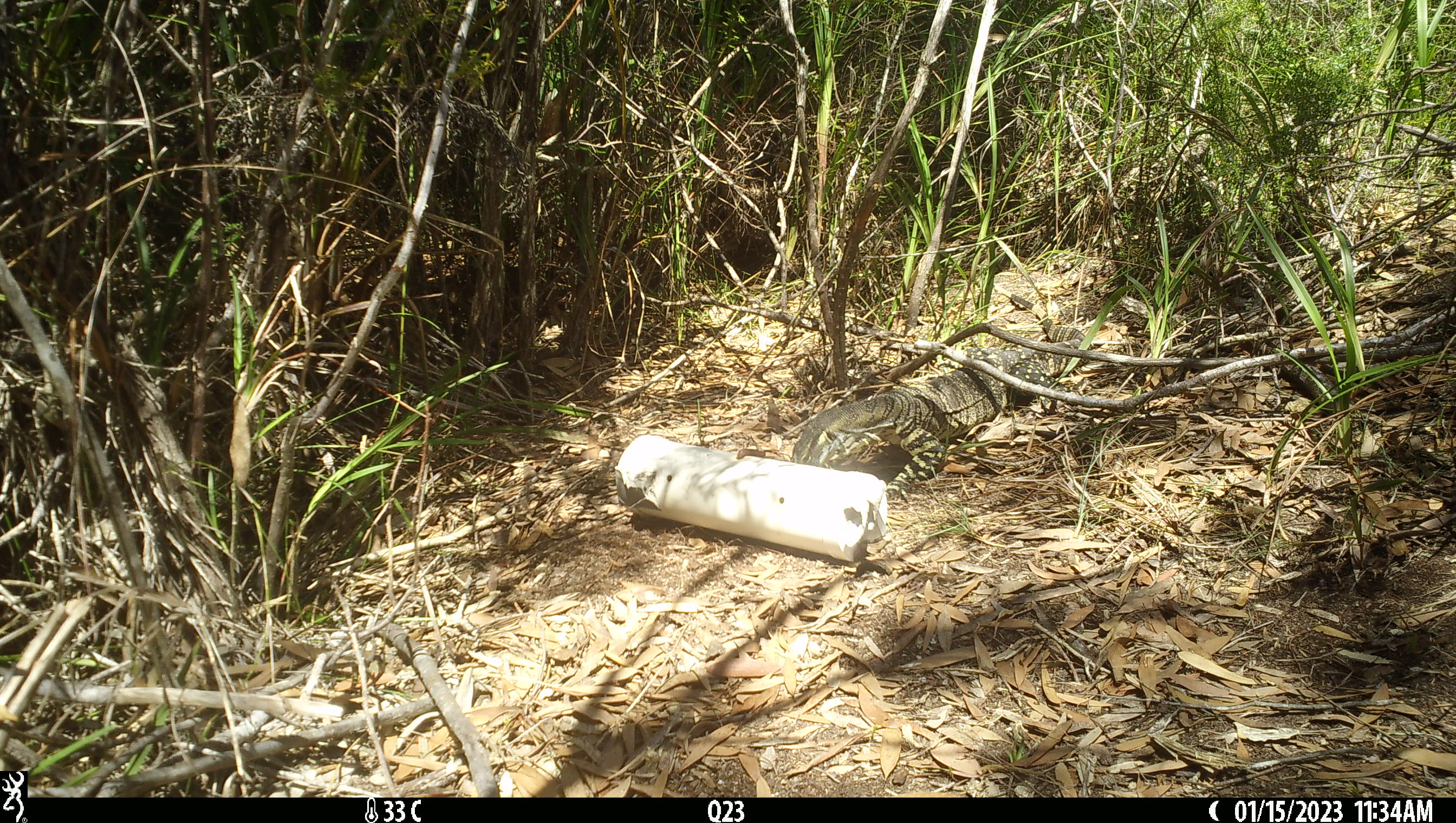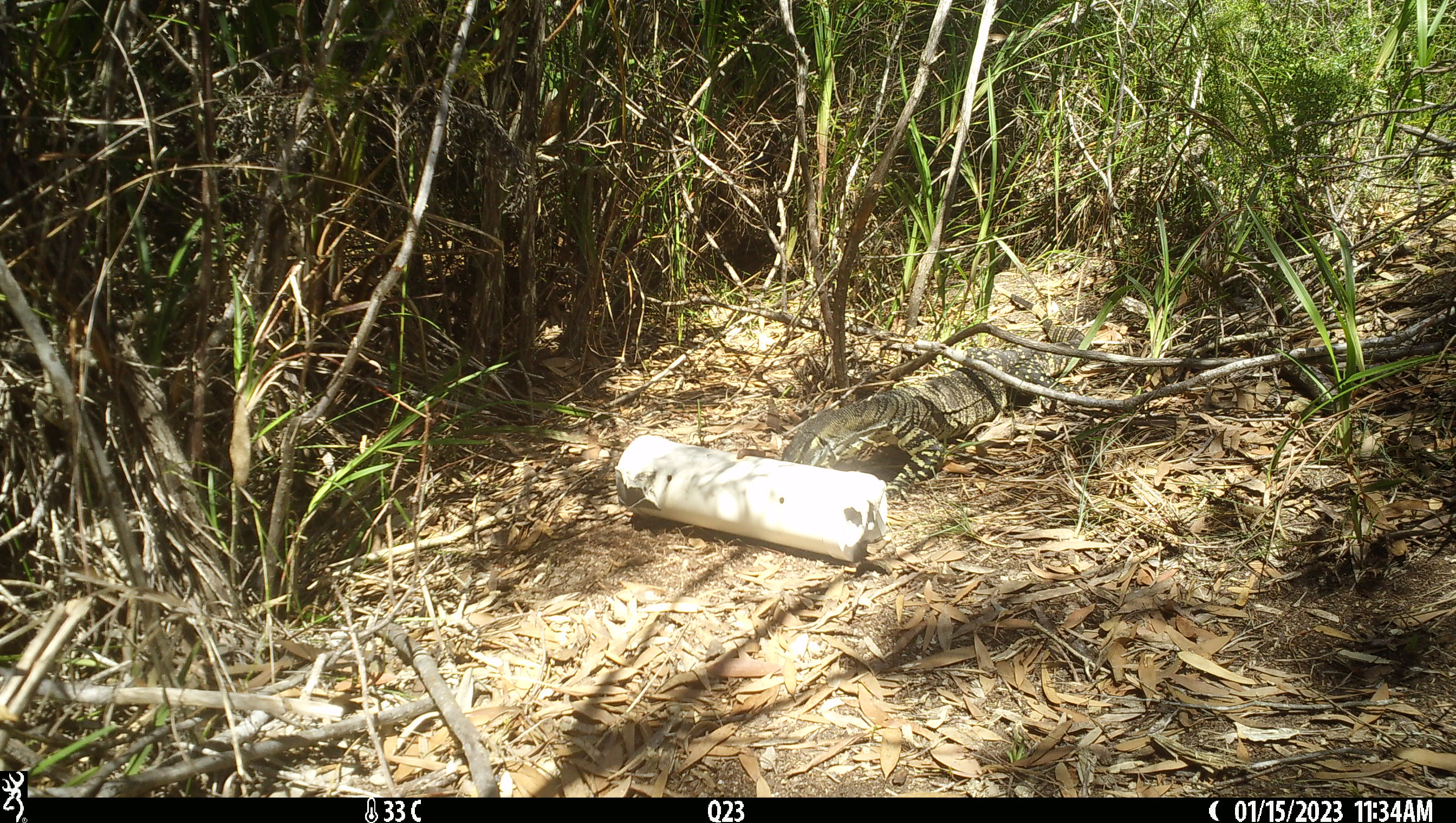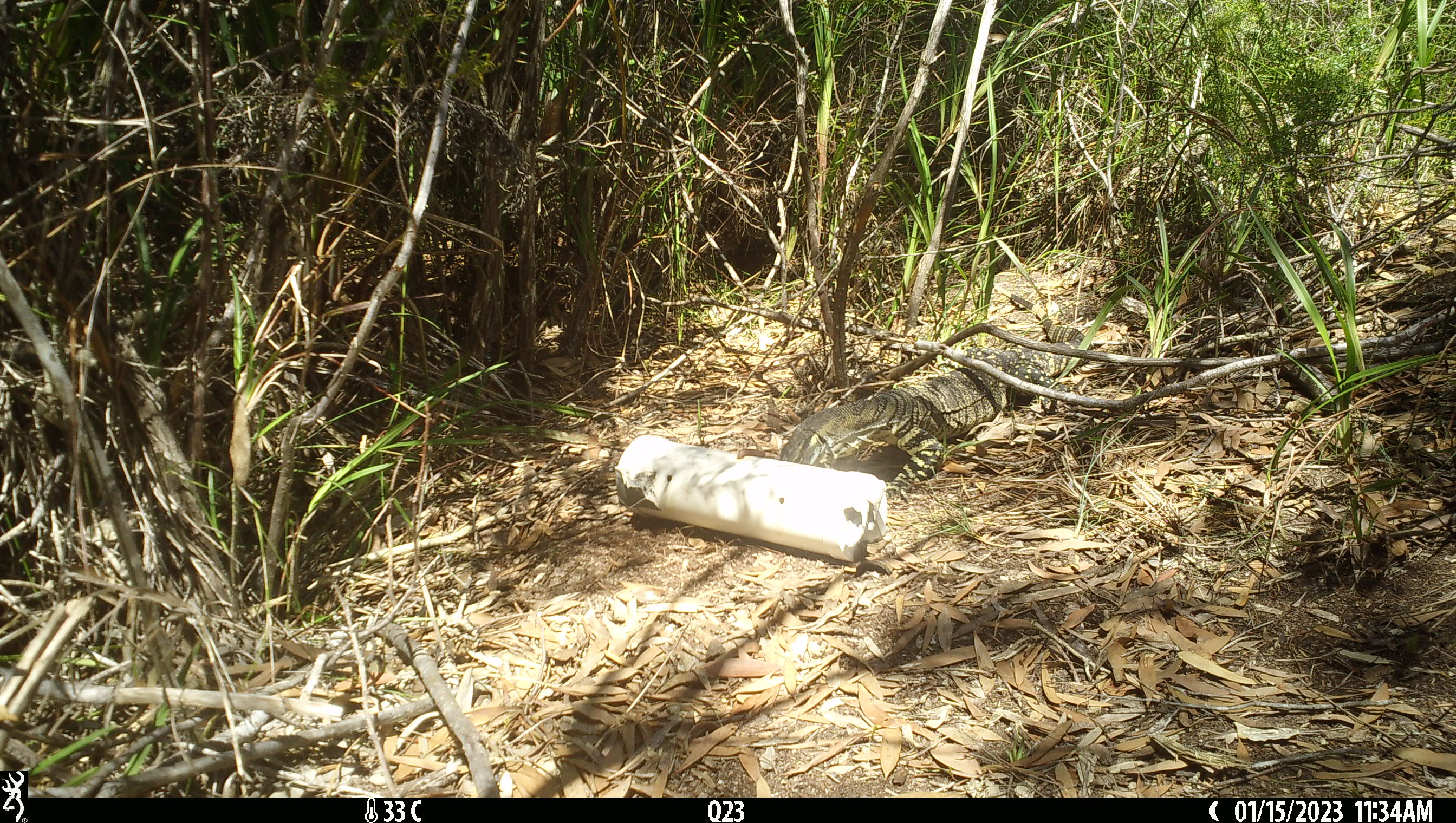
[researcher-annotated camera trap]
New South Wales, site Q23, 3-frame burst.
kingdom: Animalia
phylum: Chordata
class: Reptilia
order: Squamata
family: Varanidae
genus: Varanus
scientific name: Varanus varius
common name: lace monitor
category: goanna